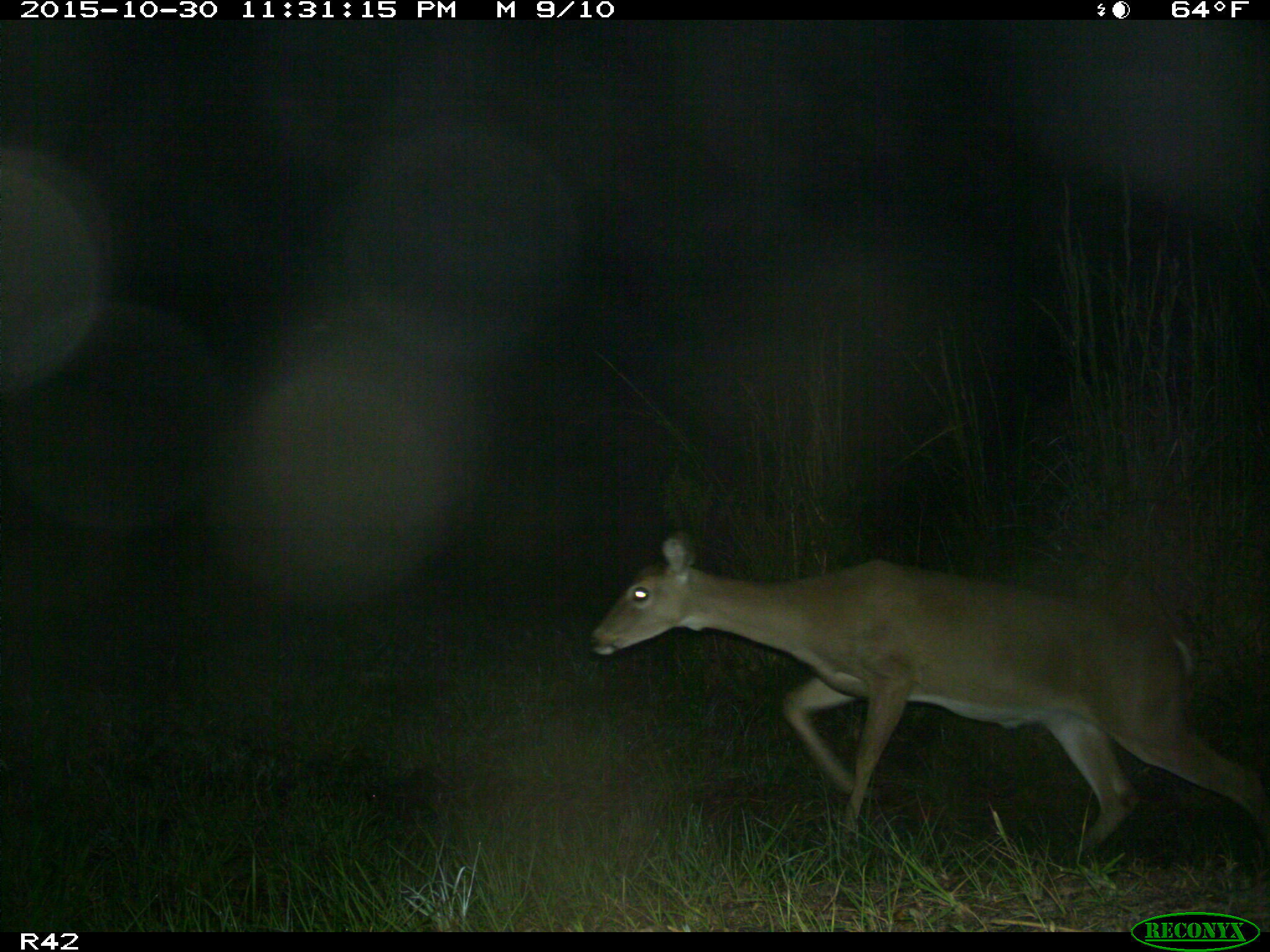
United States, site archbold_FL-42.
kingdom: Animalia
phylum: Chordata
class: Mammalia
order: Artiodactyla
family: Cervidae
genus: Odocoileus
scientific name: Odocoileus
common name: deer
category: unidentified deer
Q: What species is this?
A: Unidentified deer (deer) (Odocoileus).